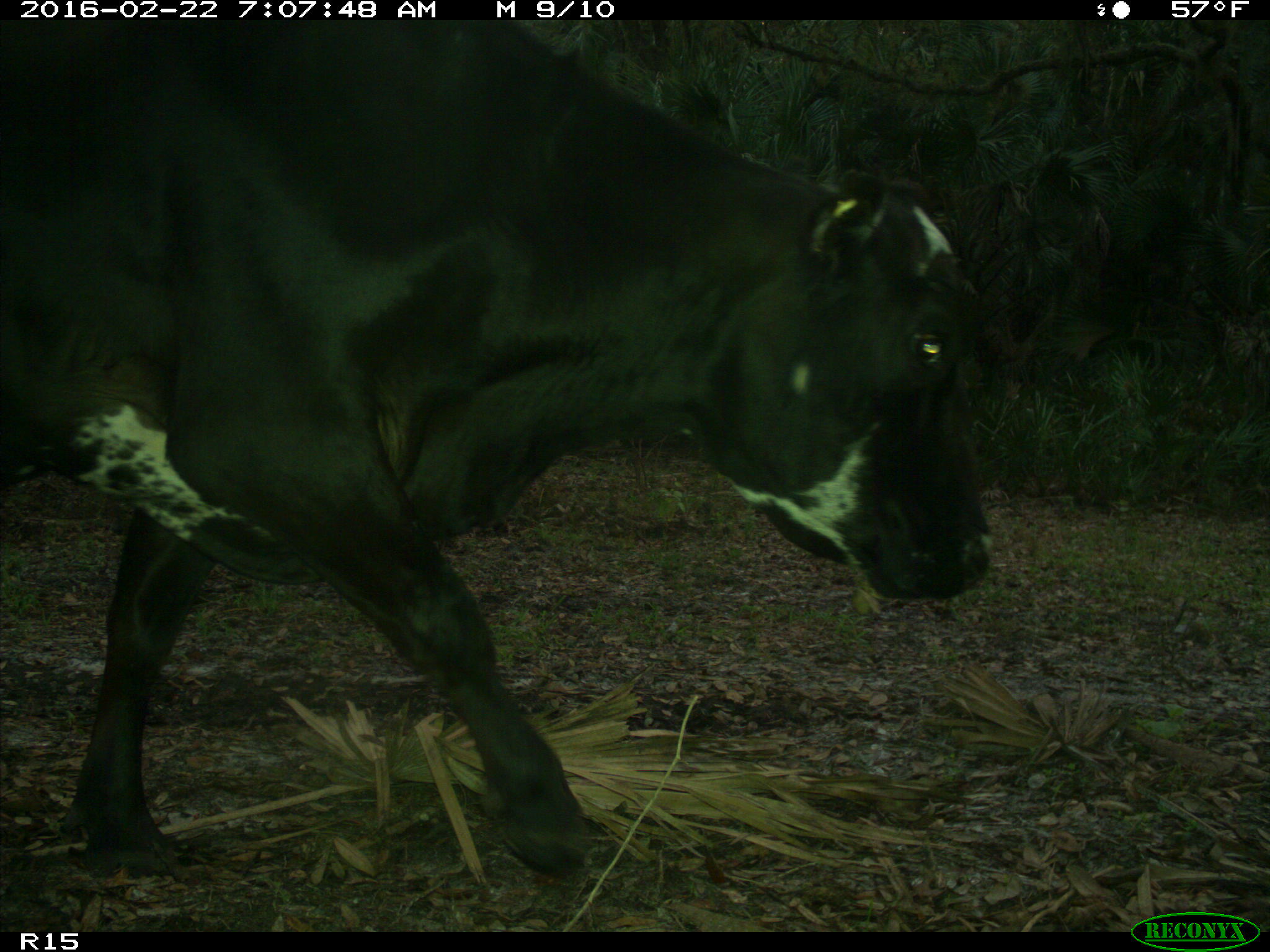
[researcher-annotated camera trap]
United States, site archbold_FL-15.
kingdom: Animalia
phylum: Chordata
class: Mammalia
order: Artiodactyla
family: Bovidae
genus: Bos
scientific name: Bos taurus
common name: domestic cow